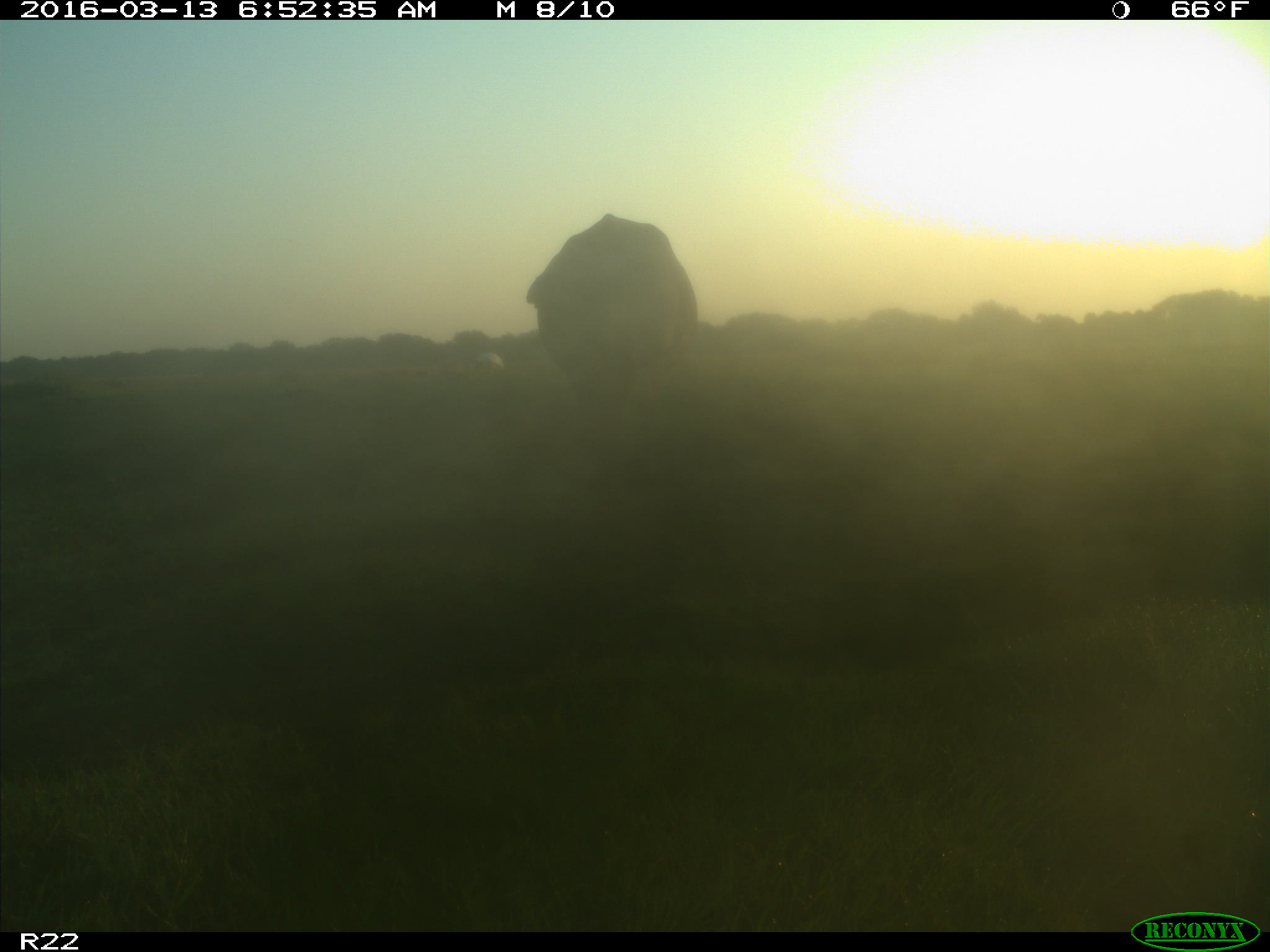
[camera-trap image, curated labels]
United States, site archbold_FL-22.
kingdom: Animalia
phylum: Chordata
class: Mammalia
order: Artiodactyla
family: Bovidae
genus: Bos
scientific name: Bos taurus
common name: domestic cow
Bos taurus (domestic cow).